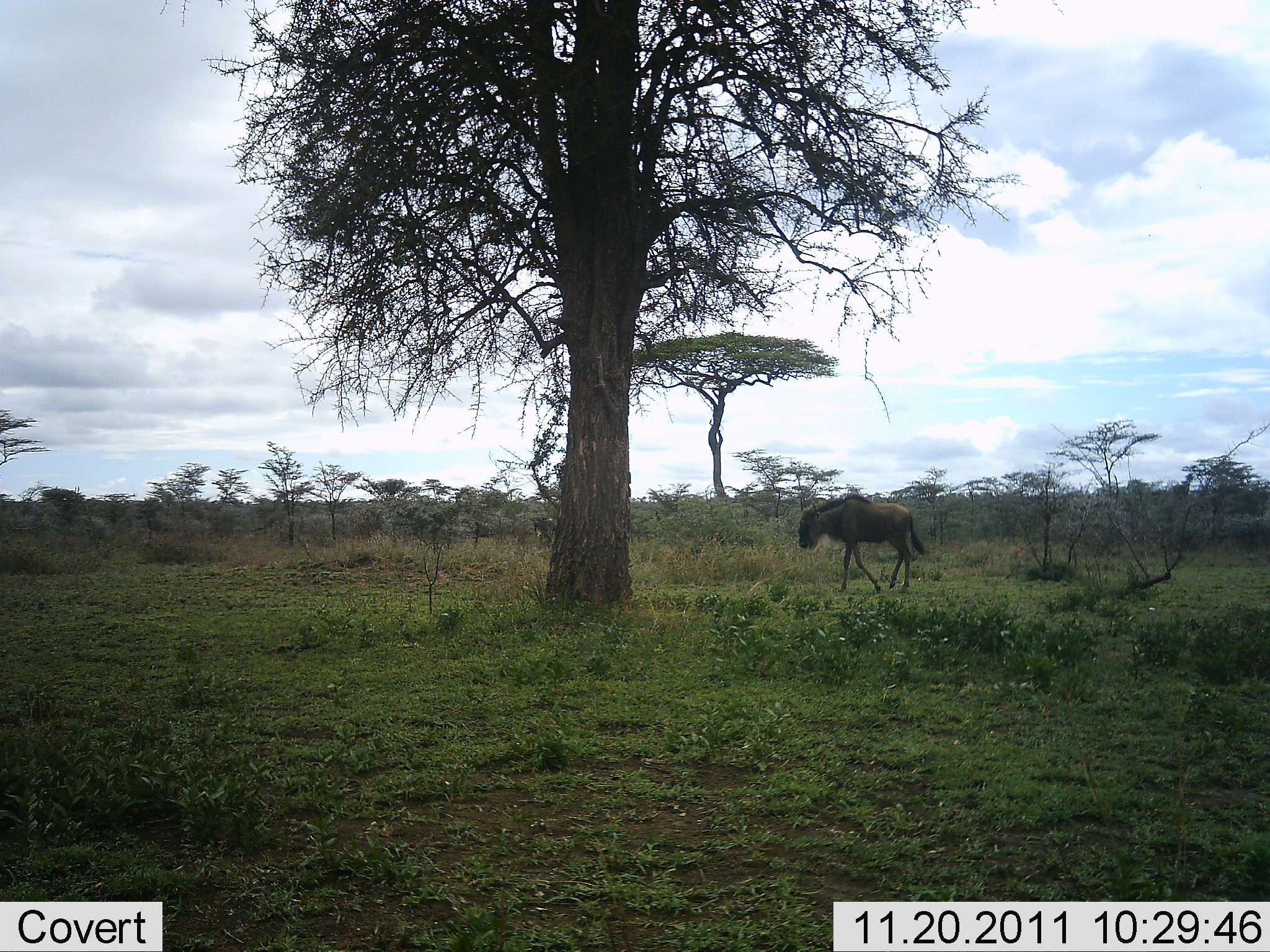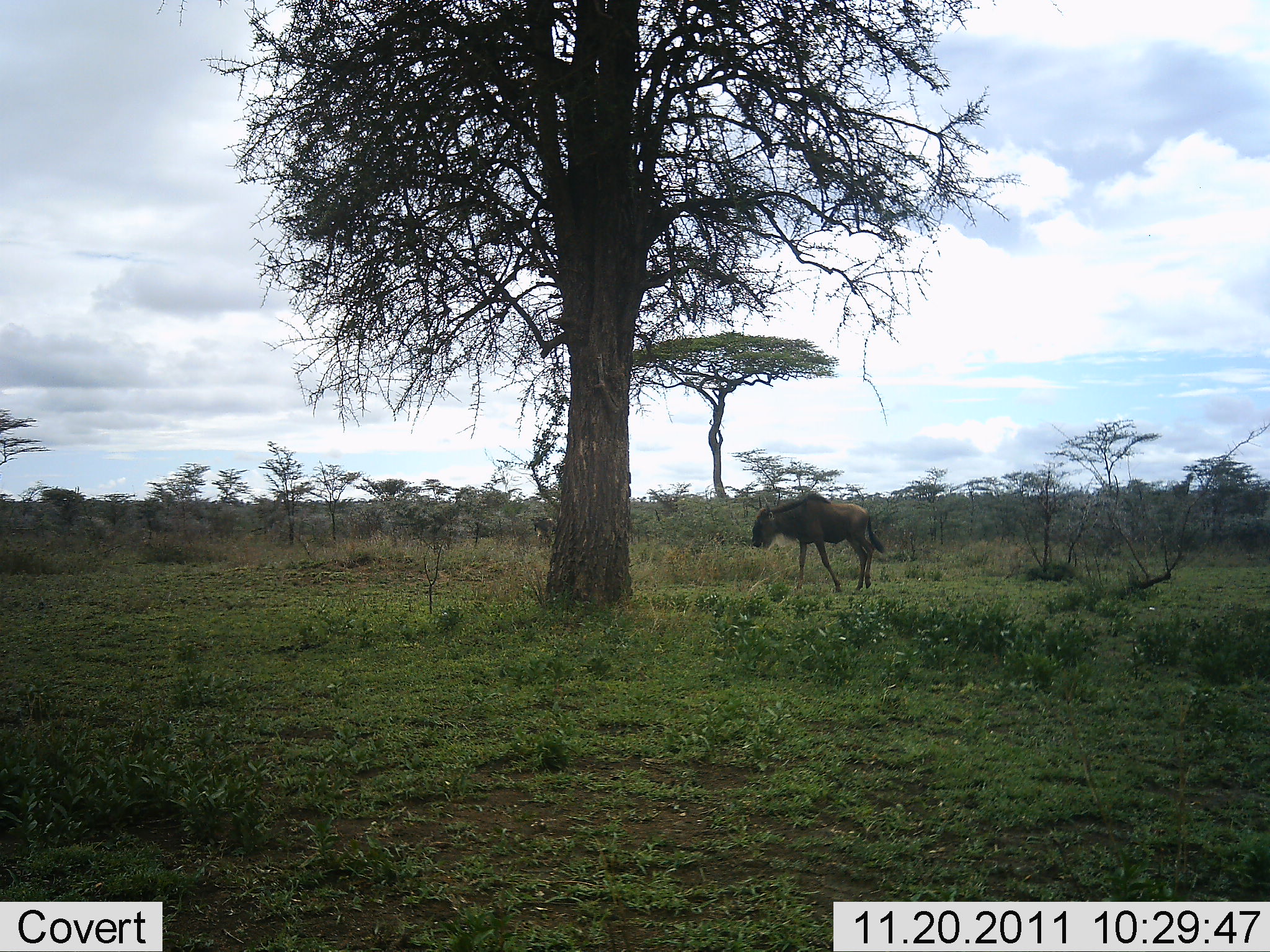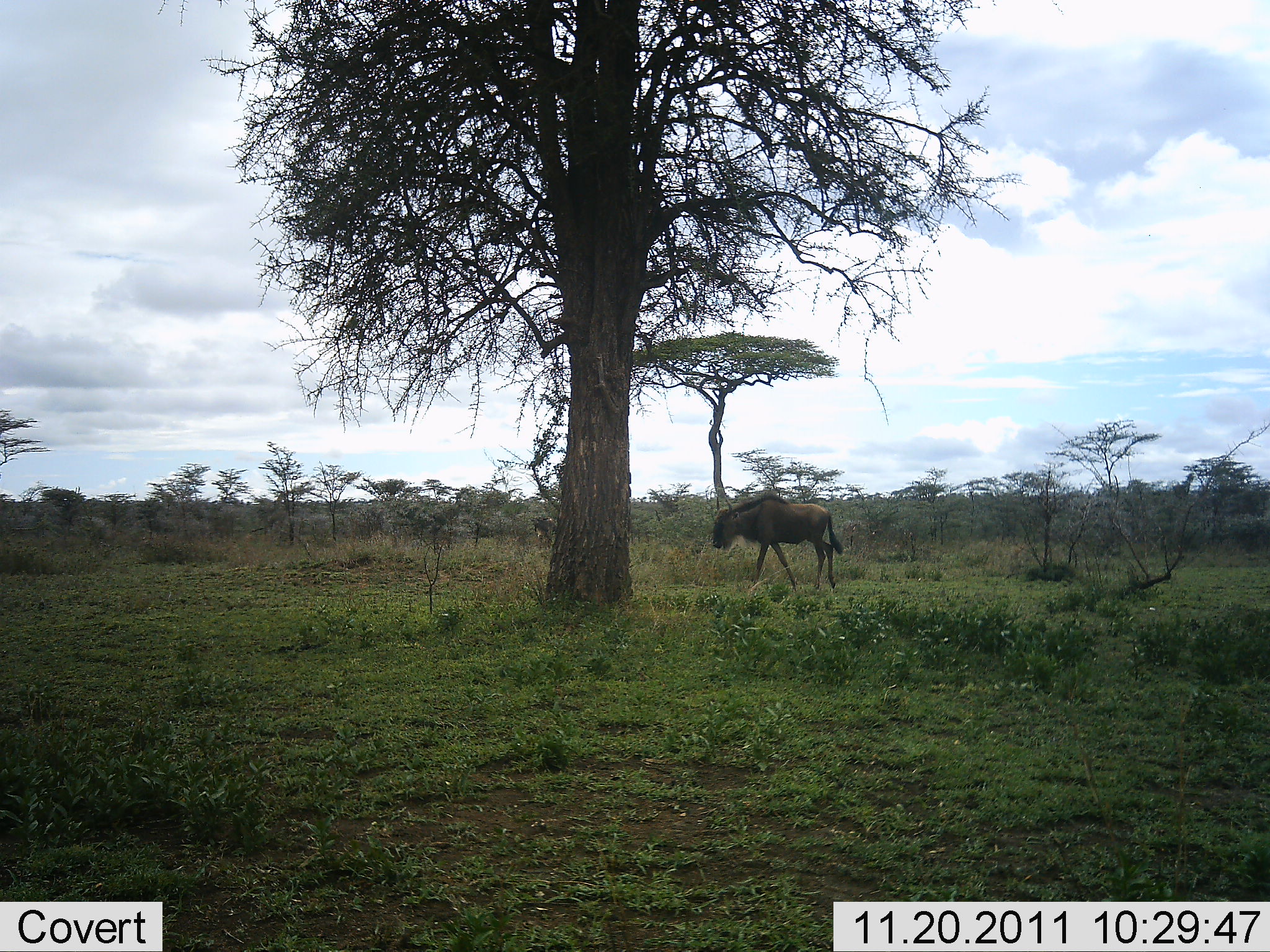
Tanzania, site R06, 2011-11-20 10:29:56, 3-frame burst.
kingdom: Animalia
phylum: Chordata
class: Mammalia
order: Artiodactyla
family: Bovidae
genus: Connochaetes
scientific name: Connochaetes taurinus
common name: blue wildebeest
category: wildebeest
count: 1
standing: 14%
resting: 0%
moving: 93%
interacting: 0%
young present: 0%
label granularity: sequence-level